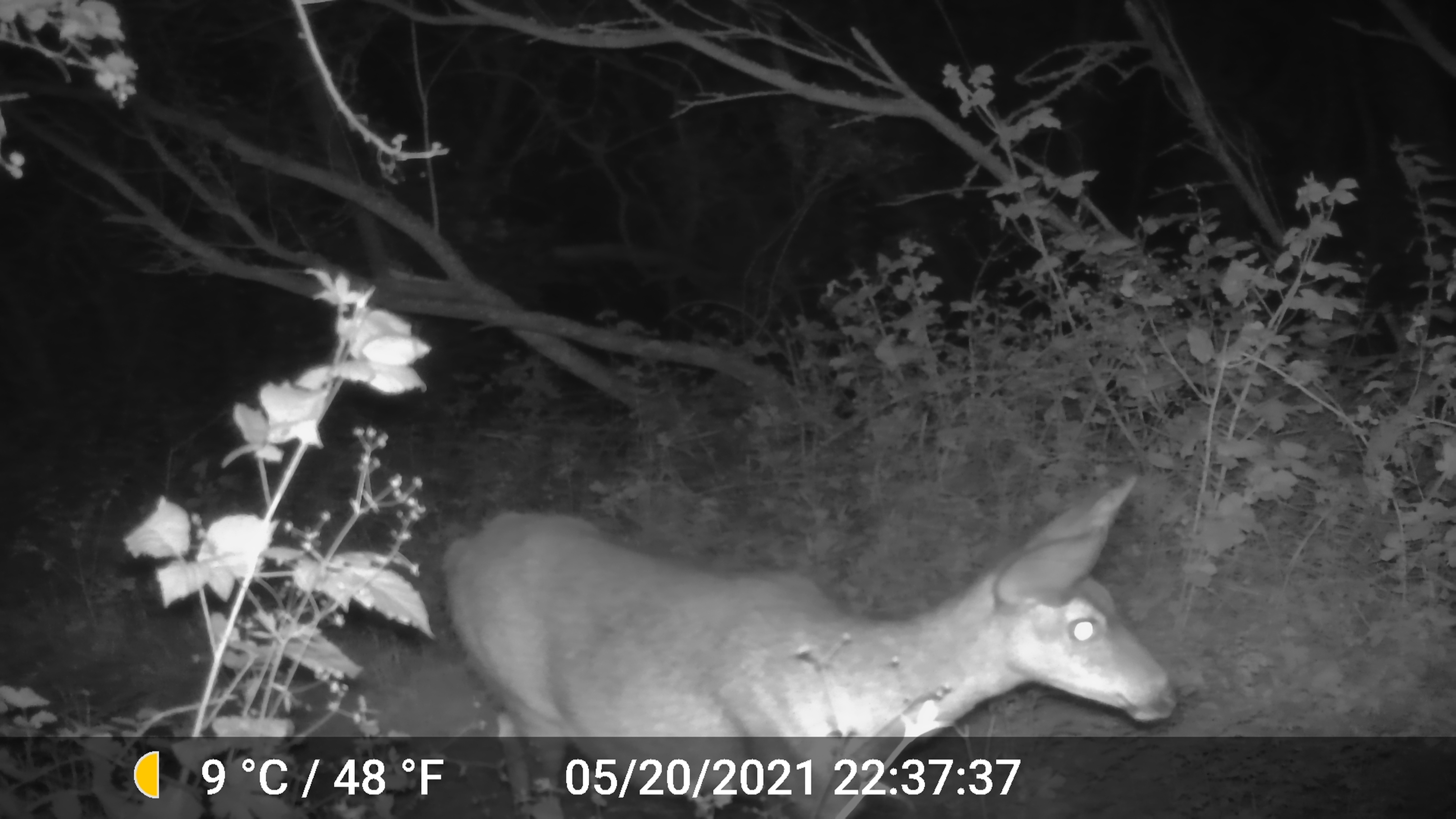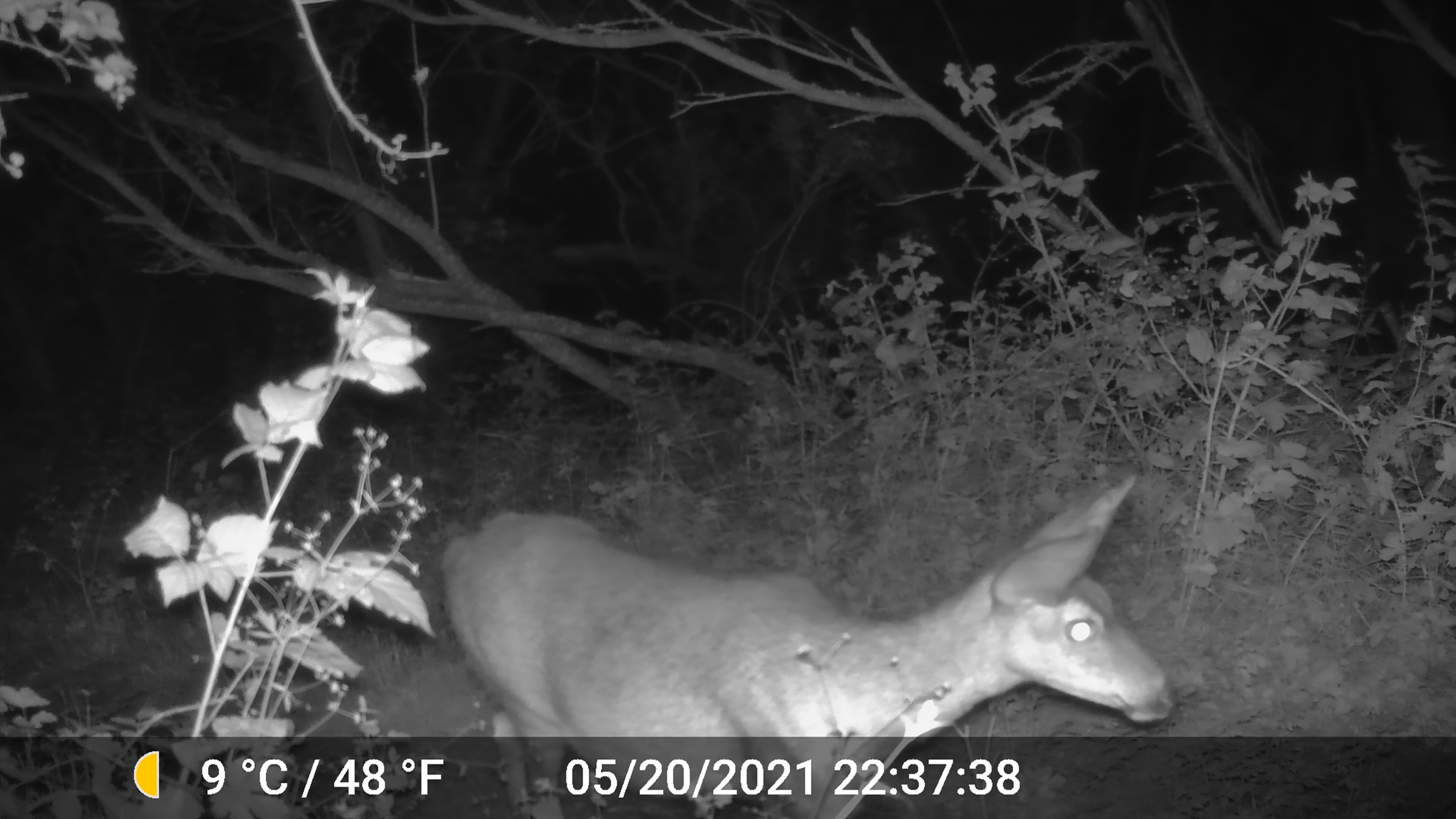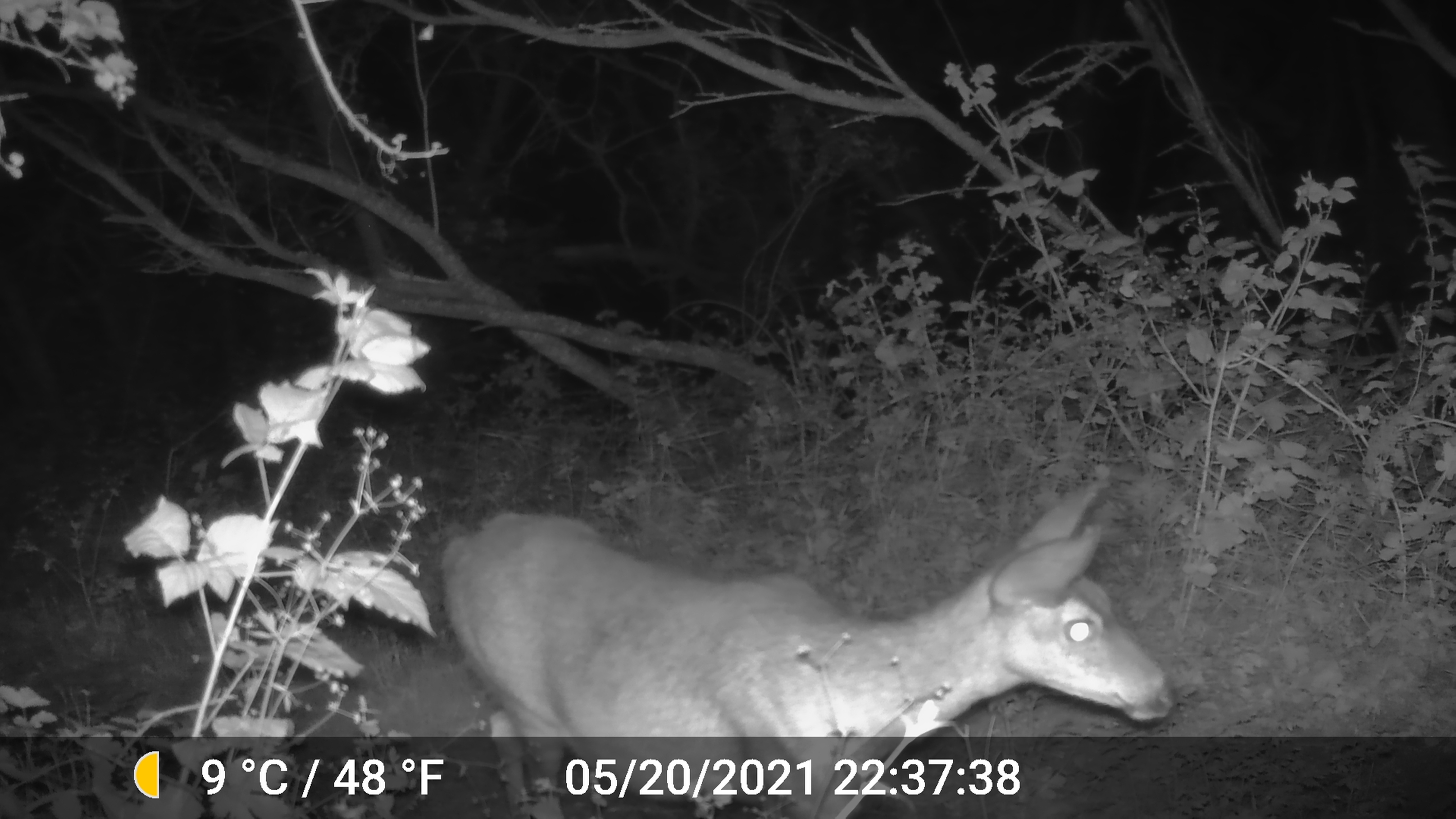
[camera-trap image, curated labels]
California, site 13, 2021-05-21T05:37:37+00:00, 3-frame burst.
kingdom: Animalia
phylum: Chordata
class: Mammalia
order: Artiodactyla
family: Cervidae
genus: Odocoileus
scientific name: Odocoileus hemionus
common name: mule deer